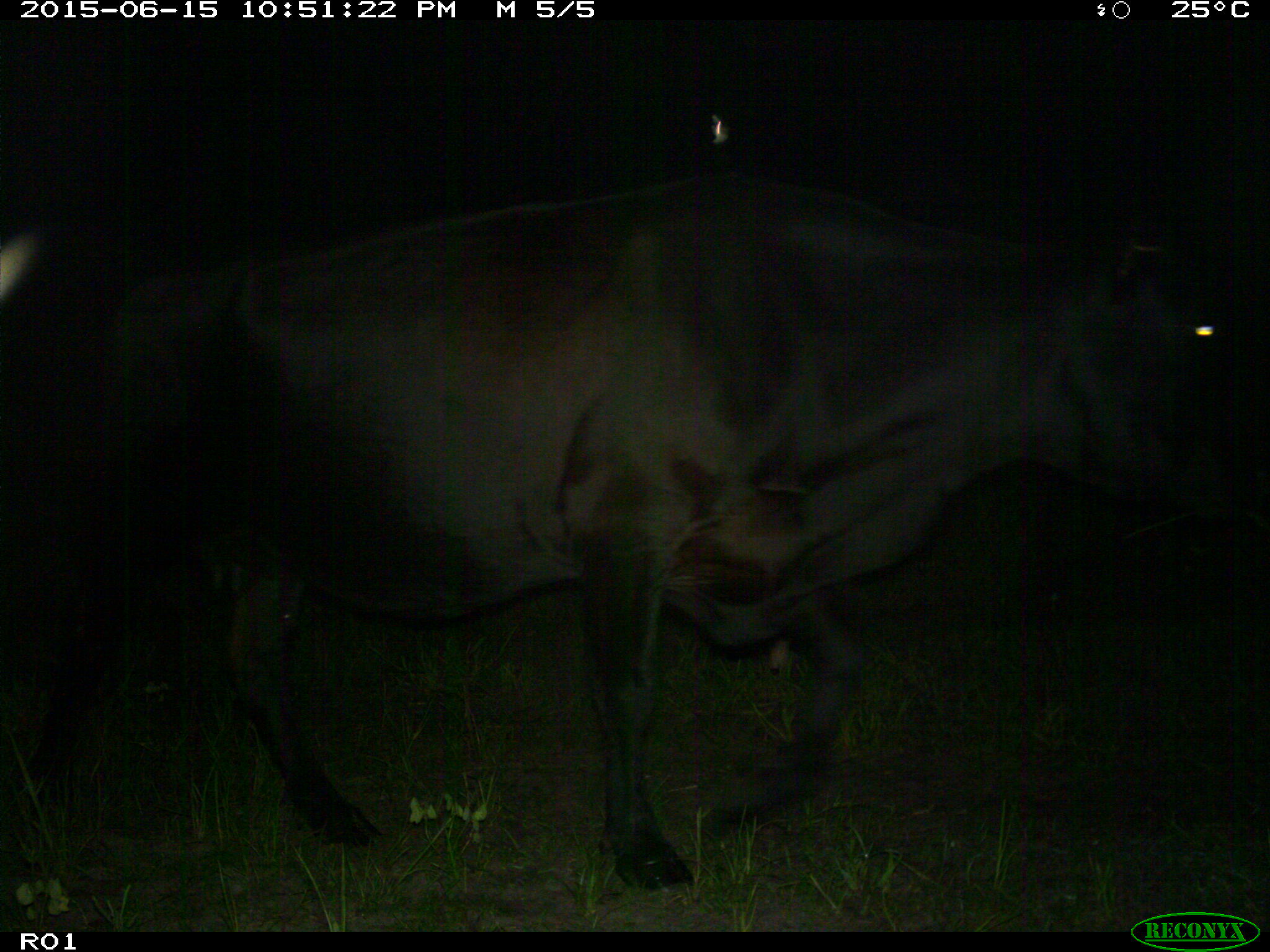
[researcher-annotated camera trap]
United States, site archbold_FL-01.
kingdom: Animalia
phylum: Chordata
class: Mammalia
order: Artiodactyla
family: Bovidae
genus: Bos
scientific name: Bos taurus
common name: domestic cow